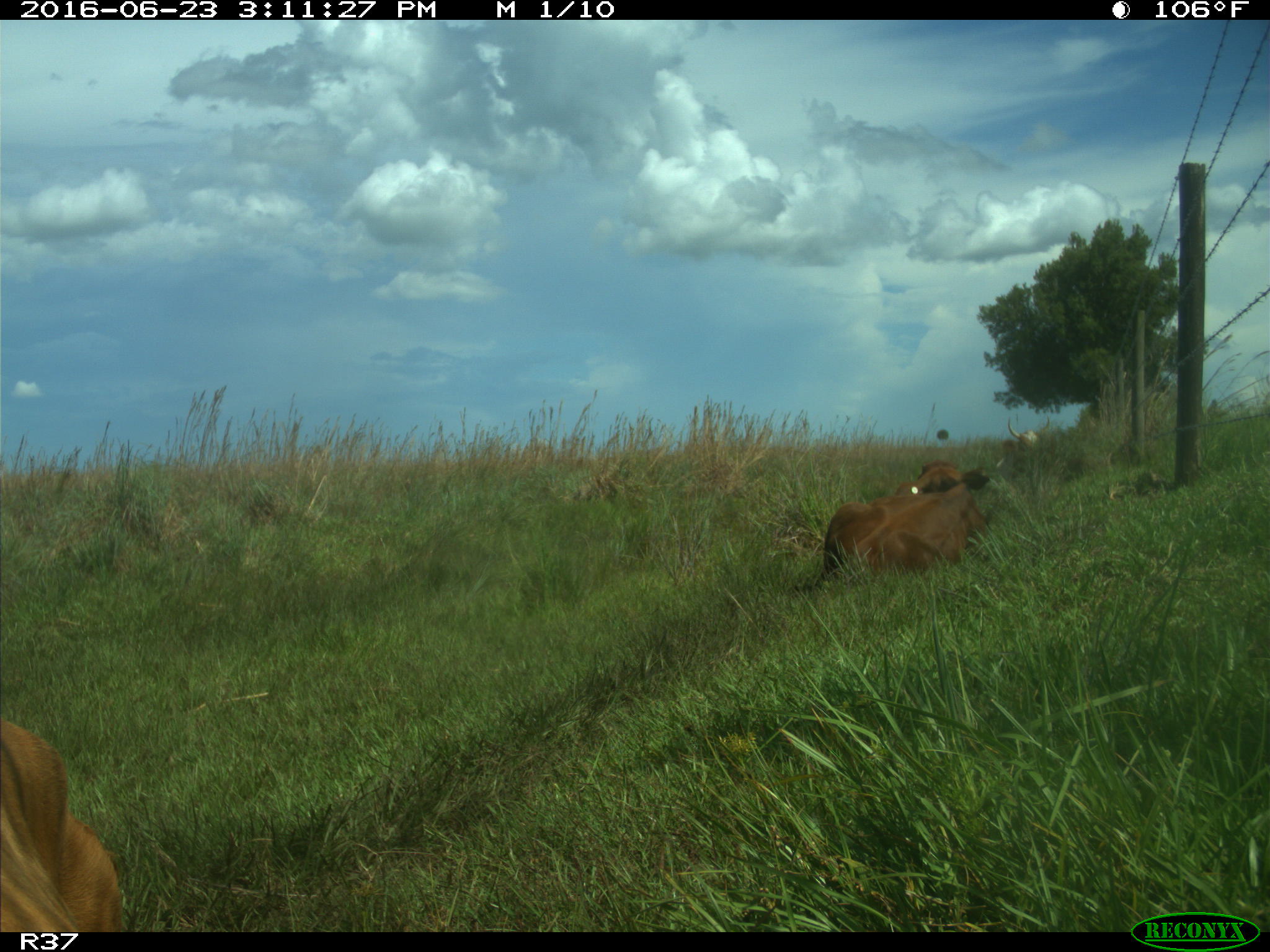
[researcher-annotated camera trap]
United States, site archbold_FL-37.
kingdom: Animalia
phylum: Chordata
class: Mammalia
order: Artiodactyla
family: Bovidae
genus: Bos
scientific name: Bos taurus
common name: domestic cow